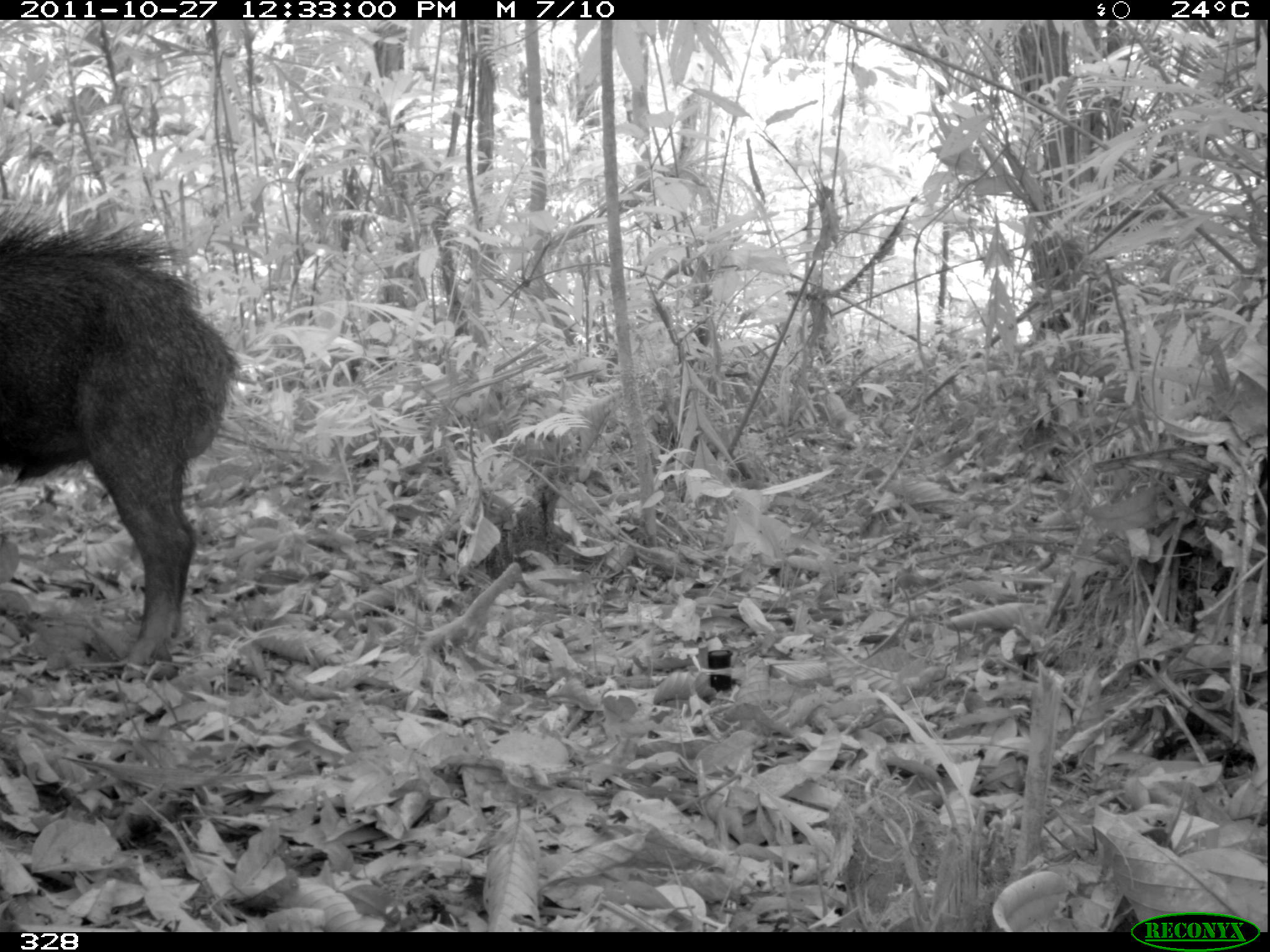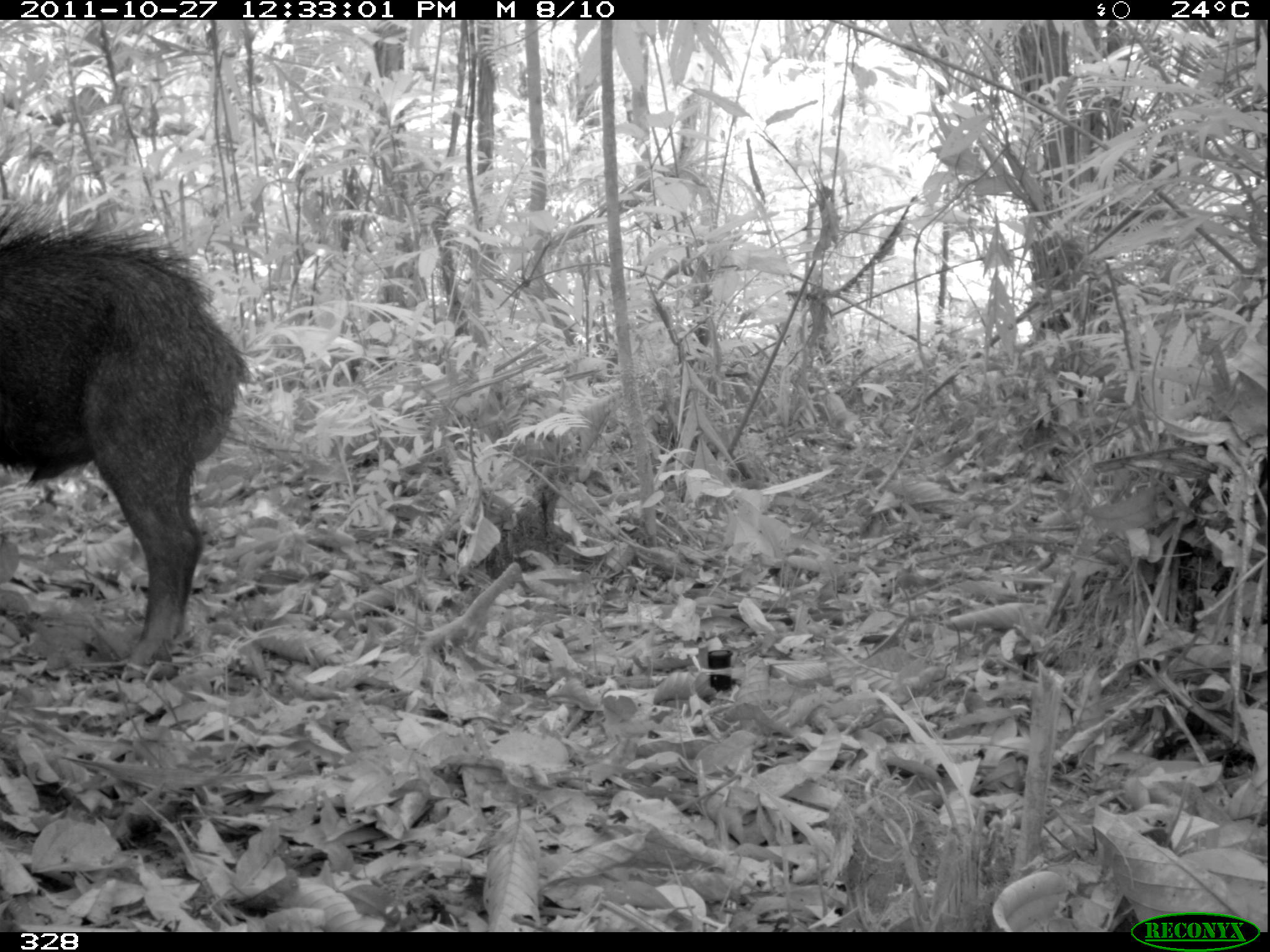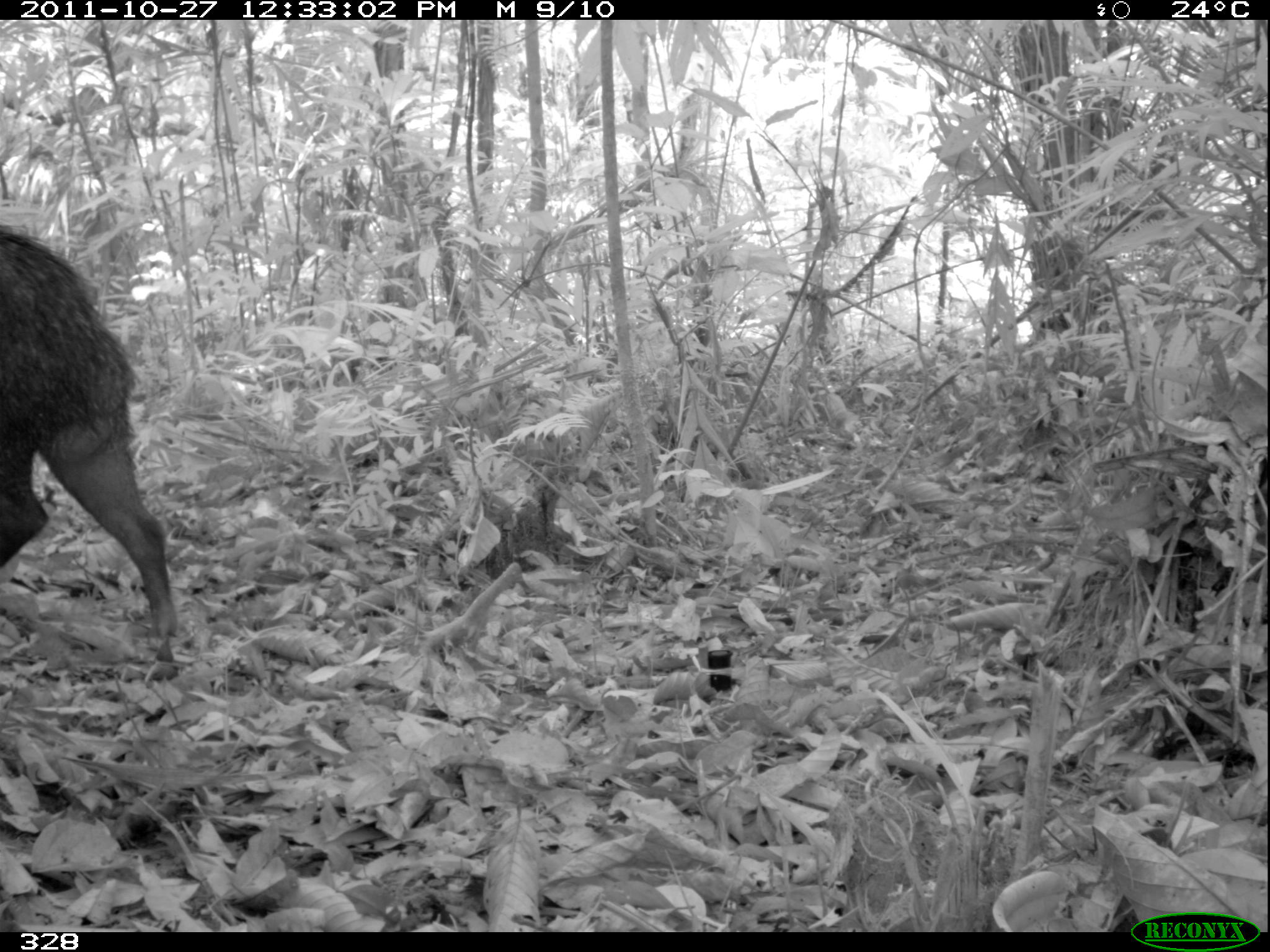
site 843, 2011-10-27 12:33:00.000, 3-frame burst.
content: unidentified animal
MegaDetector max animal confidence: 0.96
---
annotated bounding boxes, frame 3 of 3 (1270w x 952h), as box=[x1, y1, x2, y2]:
unknown: box=[0, 225, 176, 678]